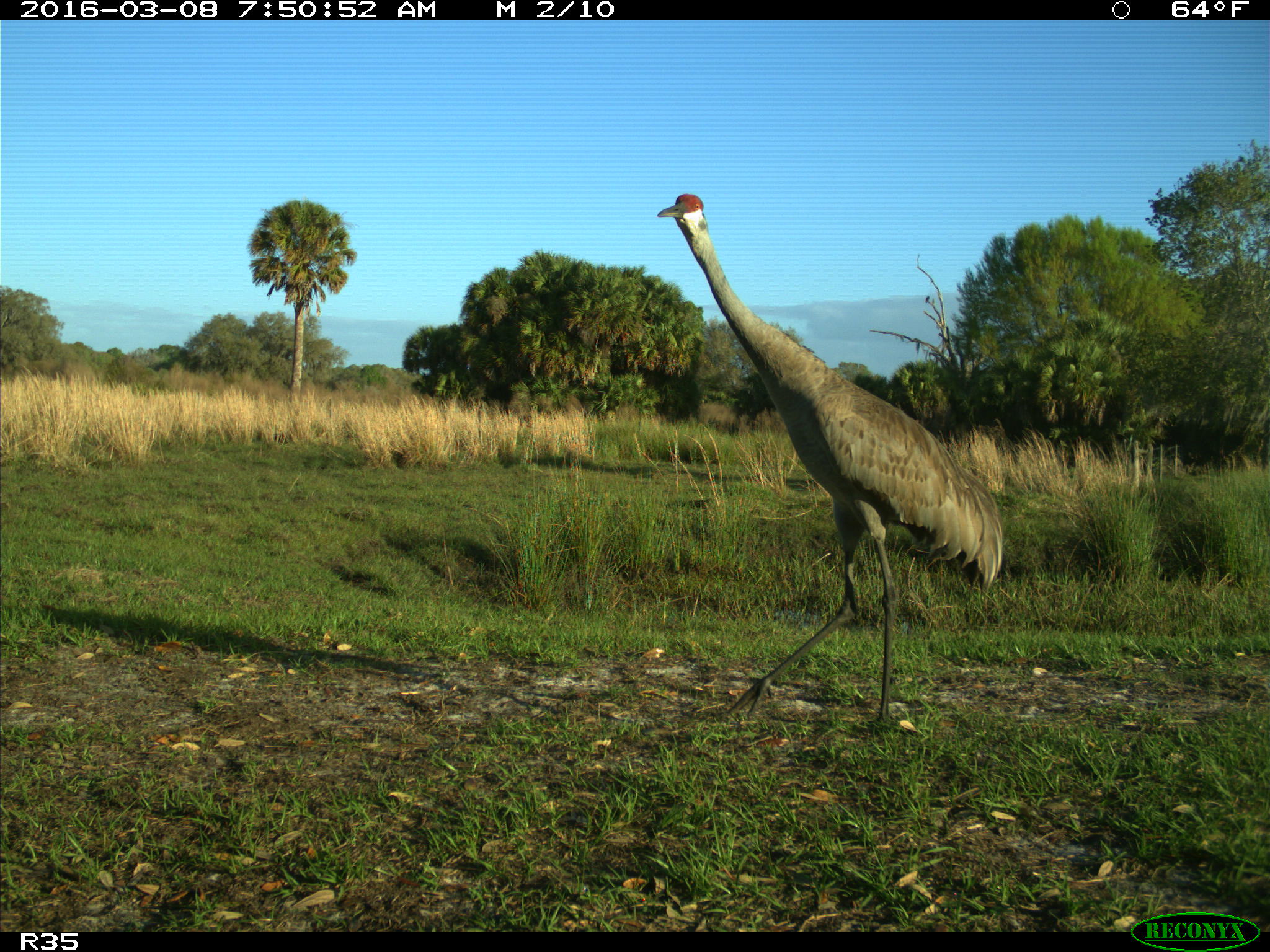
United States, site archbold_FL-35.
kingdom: Animalia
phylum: Chordata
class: Aves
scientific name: Aves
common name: birds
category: unidentified bird